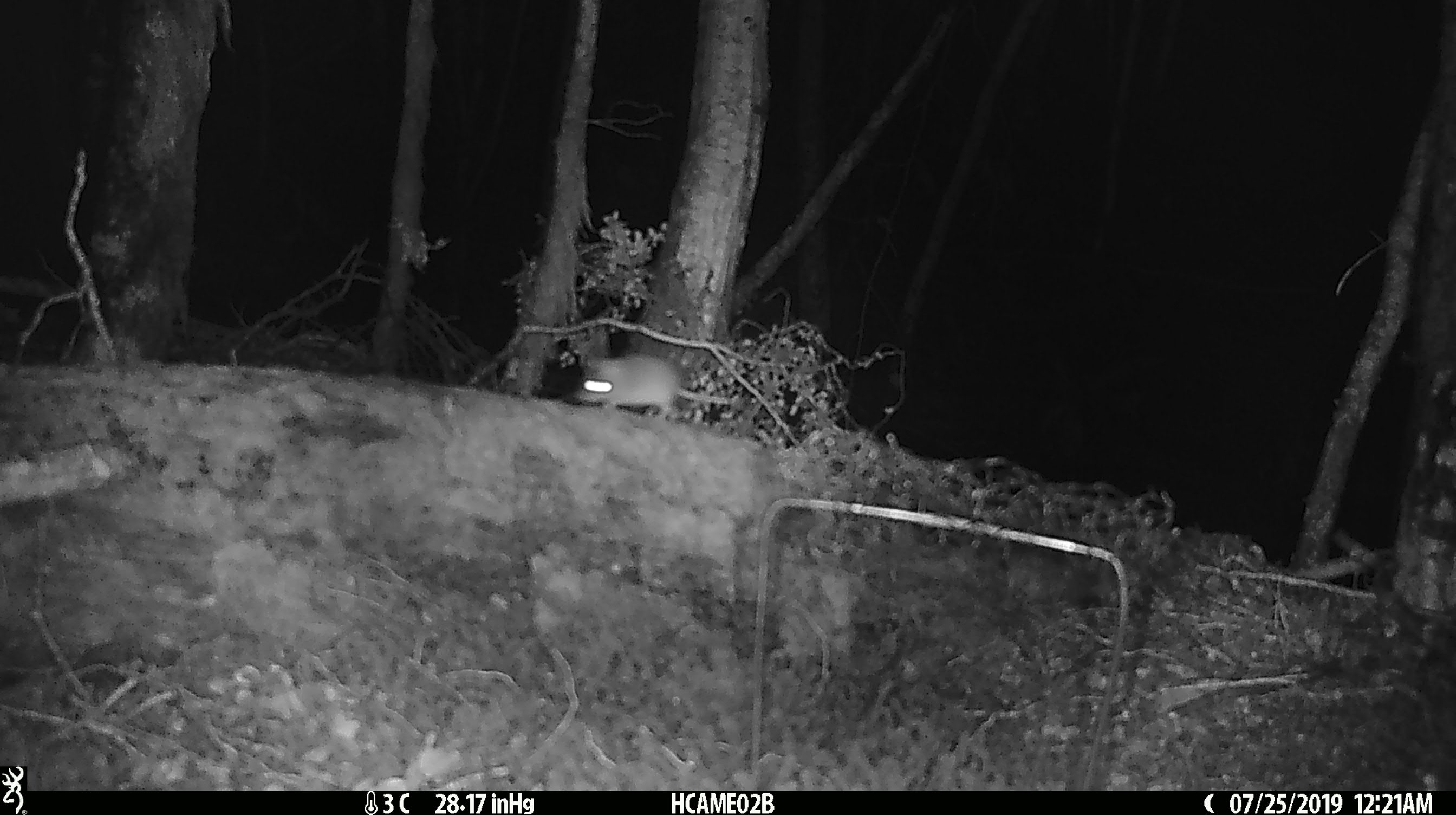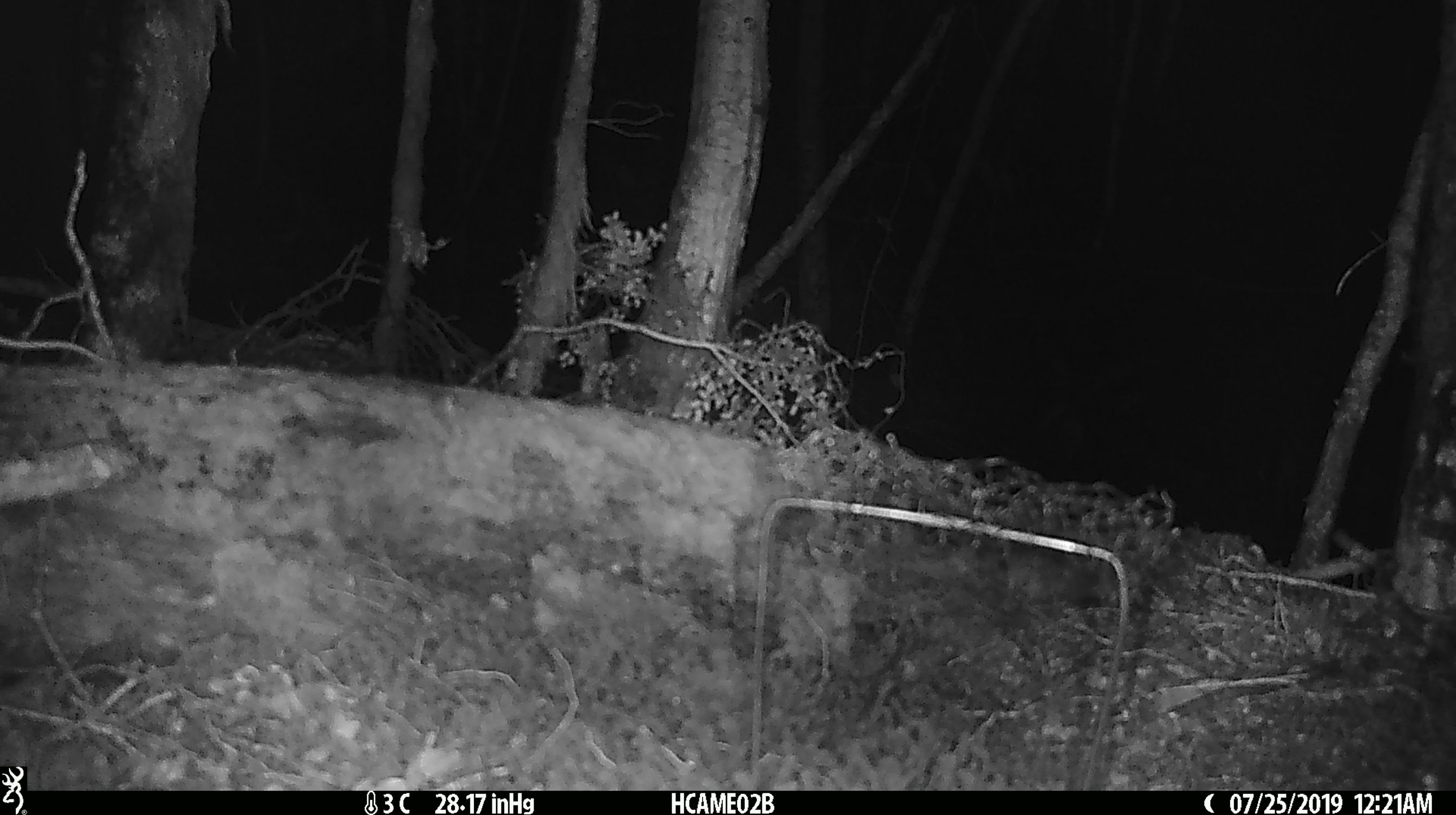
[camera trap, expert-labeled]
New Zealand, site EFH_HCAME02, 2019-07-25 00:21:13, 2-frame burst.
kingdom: Animalia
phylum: Chordata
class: Mammalia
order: Rodentia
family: Muridae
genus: Mus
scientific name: Mus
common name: mouse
Mouse (Mus).